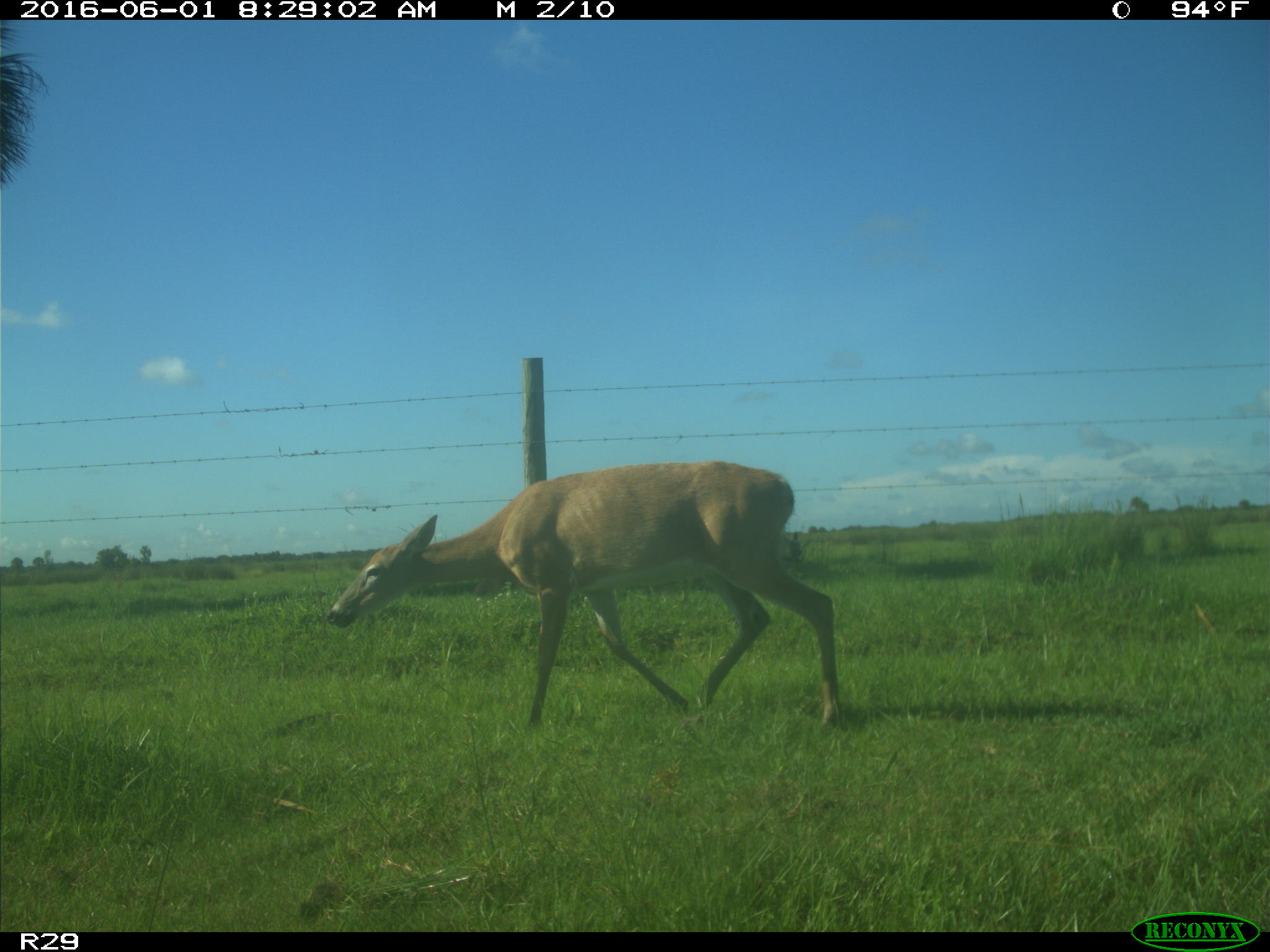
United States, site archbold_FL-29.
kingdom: Animalia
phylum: Chordata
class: Mammalia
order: Artiodactyla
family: Cervidae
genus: Odocoileus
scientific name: Odocoileus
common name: deer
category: unidentified deer